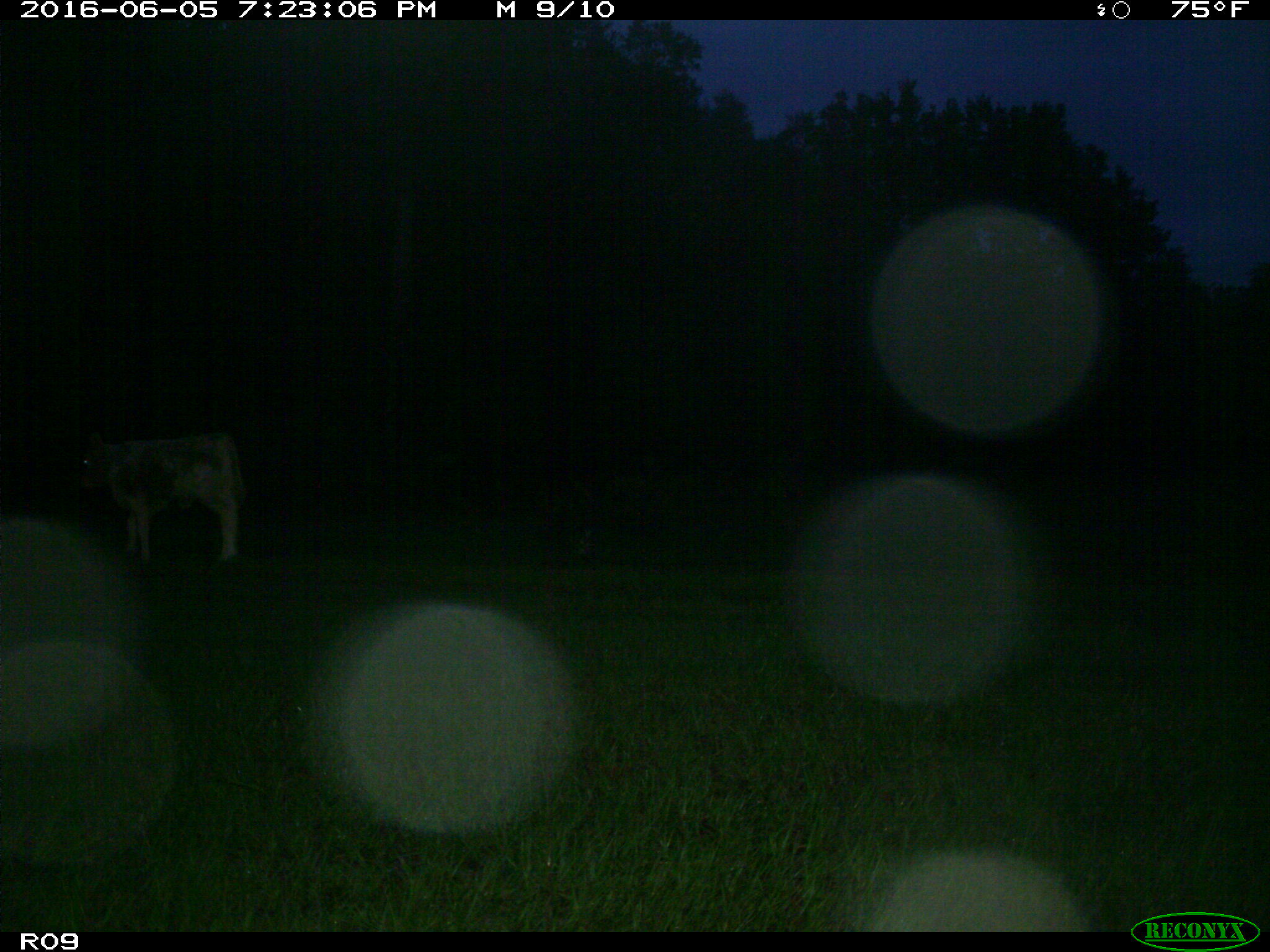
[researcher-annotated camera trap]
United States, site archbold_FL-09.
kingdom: Animalia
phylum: Chordata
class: Mammalia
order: Artiodactyla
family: Bovidae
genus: Bos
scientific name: Bos taurus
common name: domestic cow